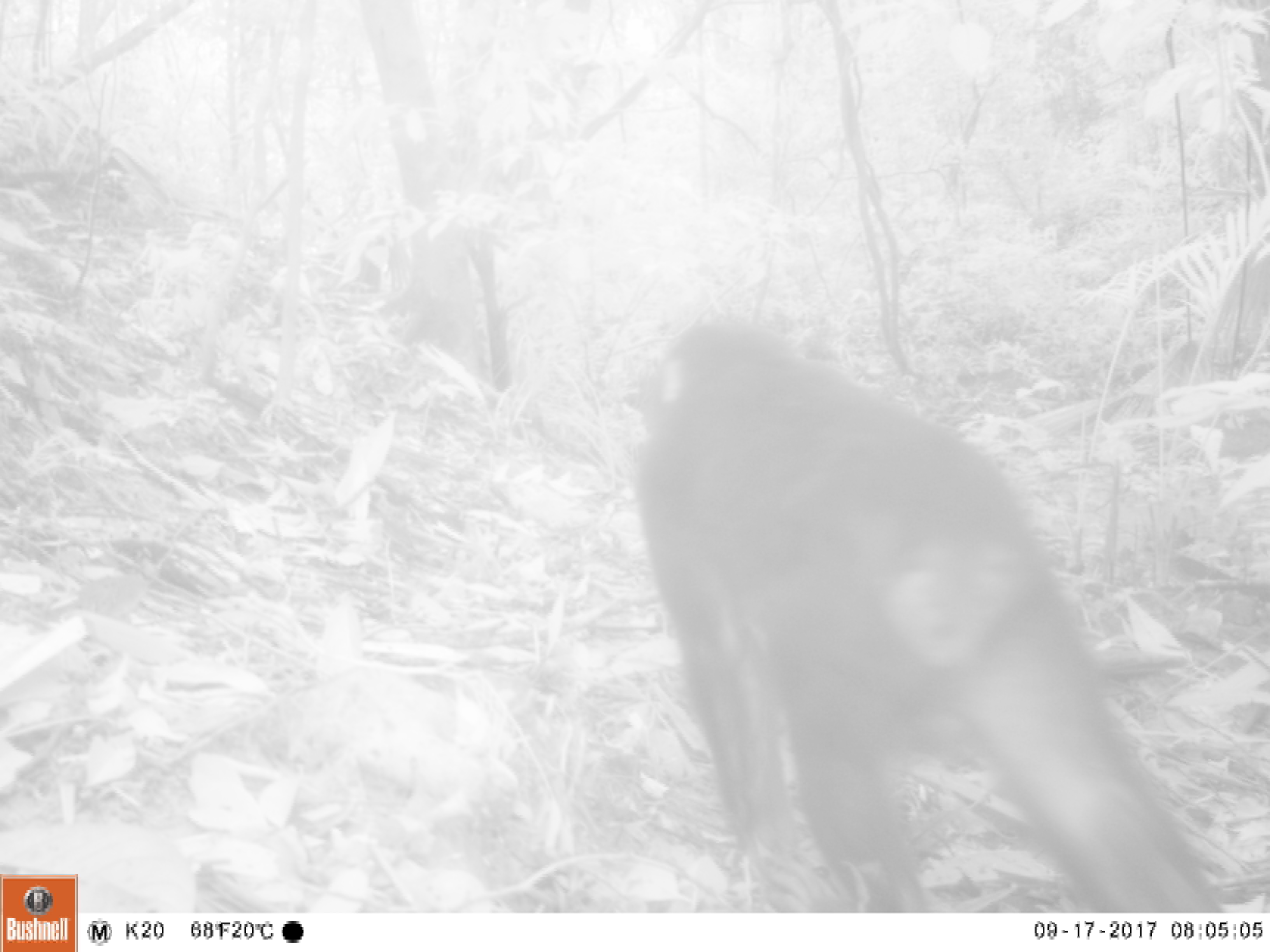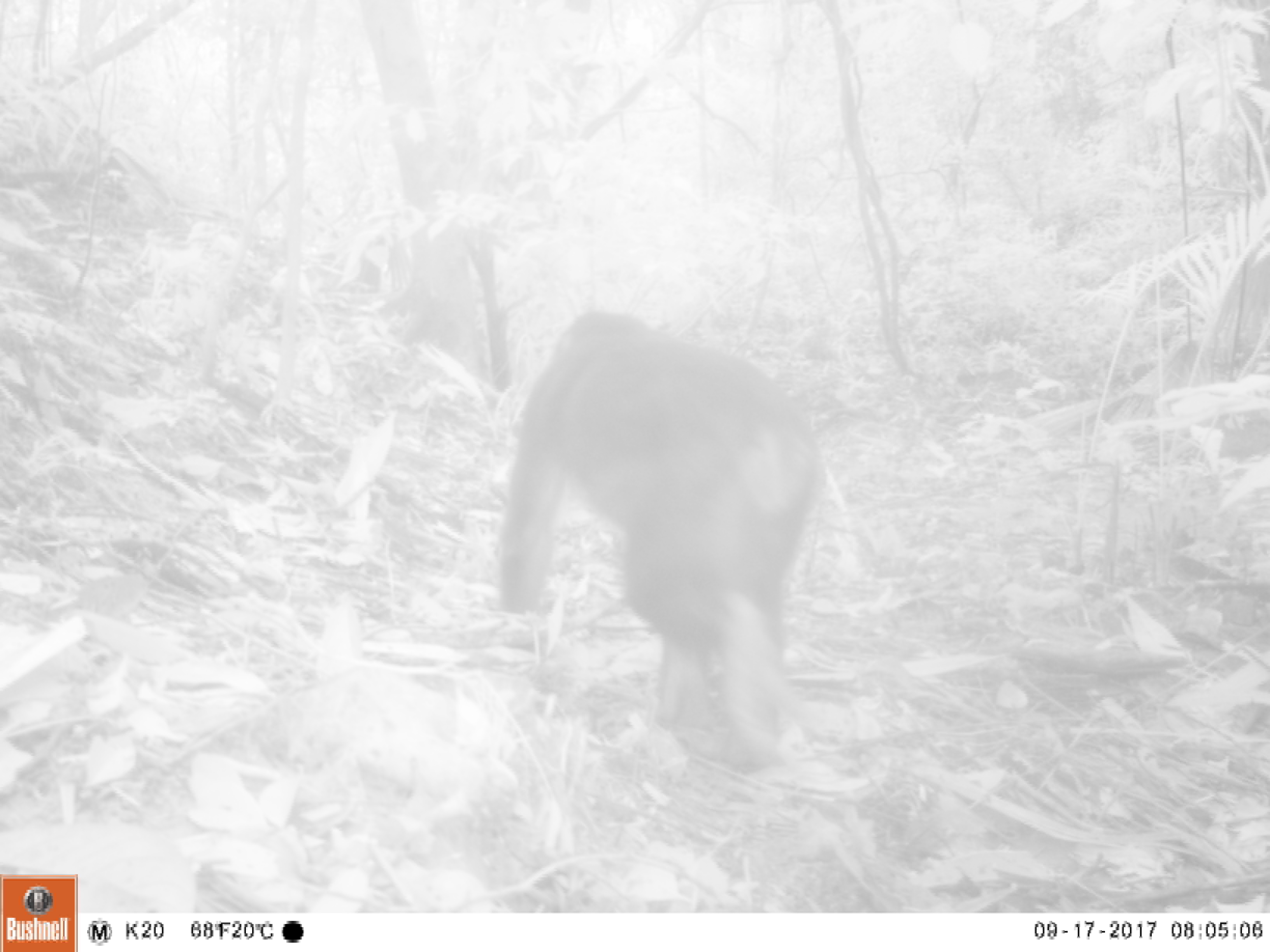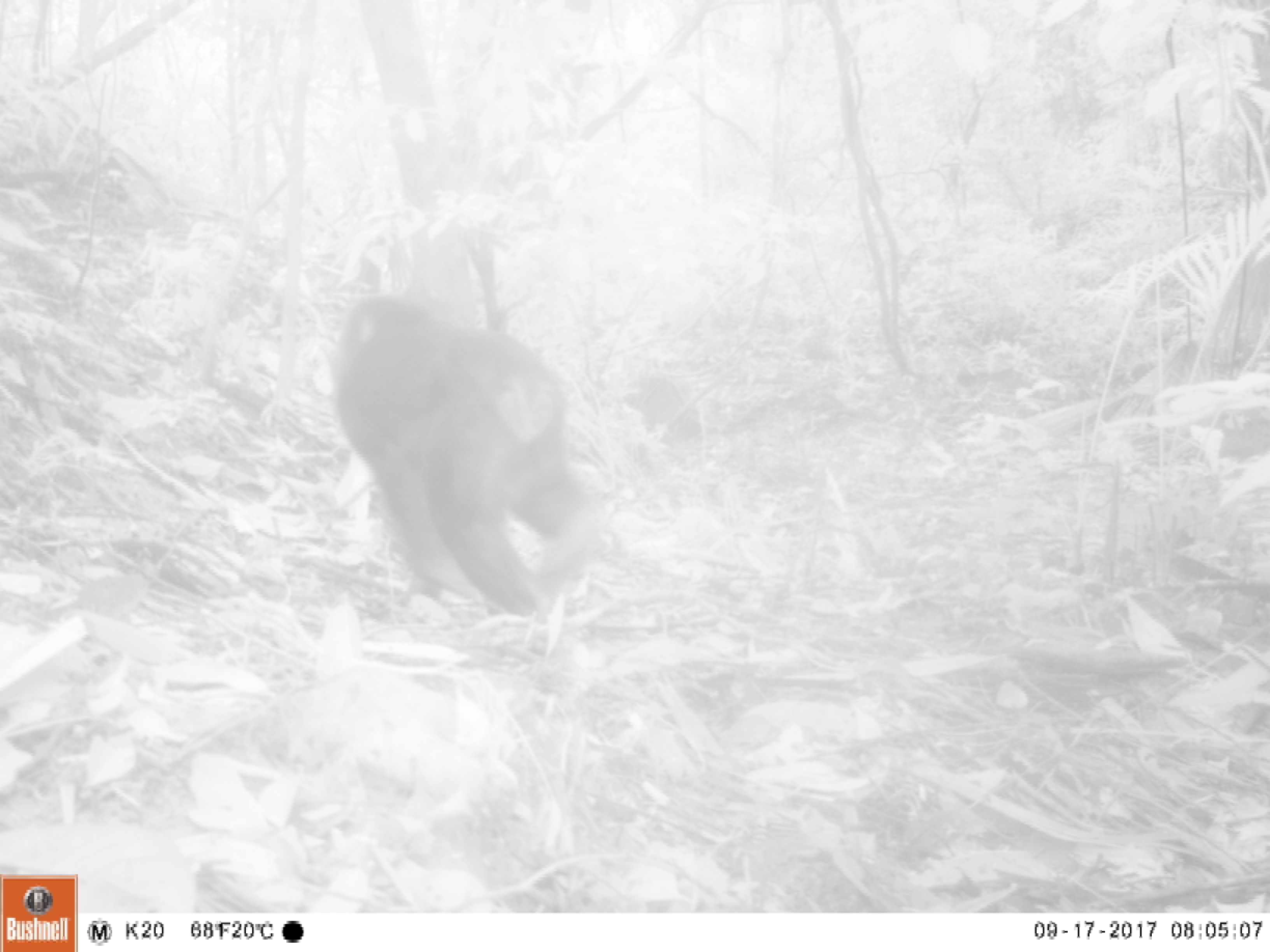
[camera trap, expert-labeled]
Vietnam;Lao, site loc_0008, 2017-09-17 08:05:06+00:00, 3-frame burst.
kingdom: Animalia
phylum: Chordata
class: Mammalia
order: Primates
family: Cercopithecidae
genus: Macaca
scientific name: Macaca arctoides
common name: stump-tailed macaque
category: stump tailed macaque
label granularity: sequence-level